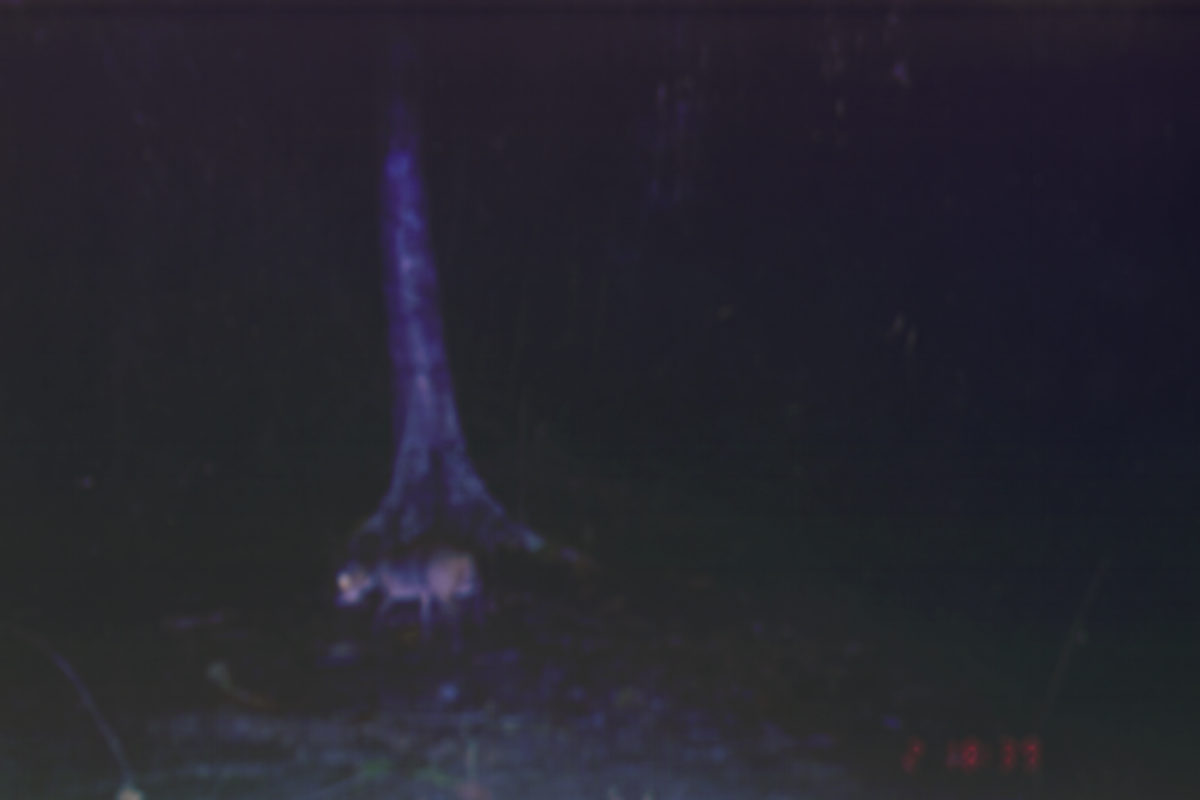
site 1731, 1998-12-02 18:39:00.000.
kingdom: Animalia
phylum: Chordata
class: Mammalia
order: Artiodactyla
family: Tragulidae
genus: Tragulus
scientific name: Tragulus napu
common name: greater oriental chevrotain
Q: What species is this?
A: Tragulus napu (greater oriental chevrotain).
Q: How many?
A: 1.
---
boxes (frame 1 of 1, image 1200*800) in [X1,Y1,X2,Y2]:
tragulus napu: [333,550,478,643]